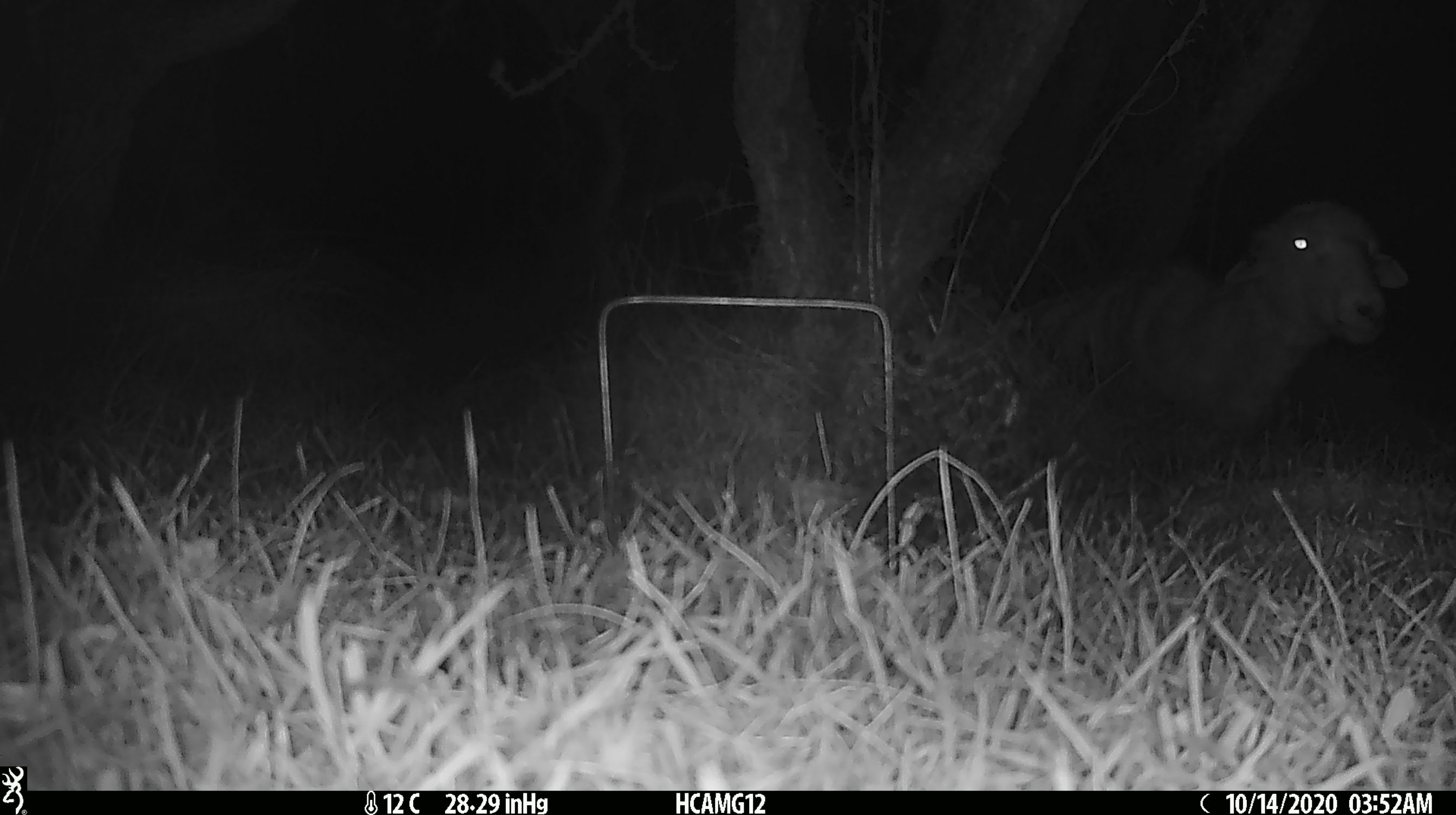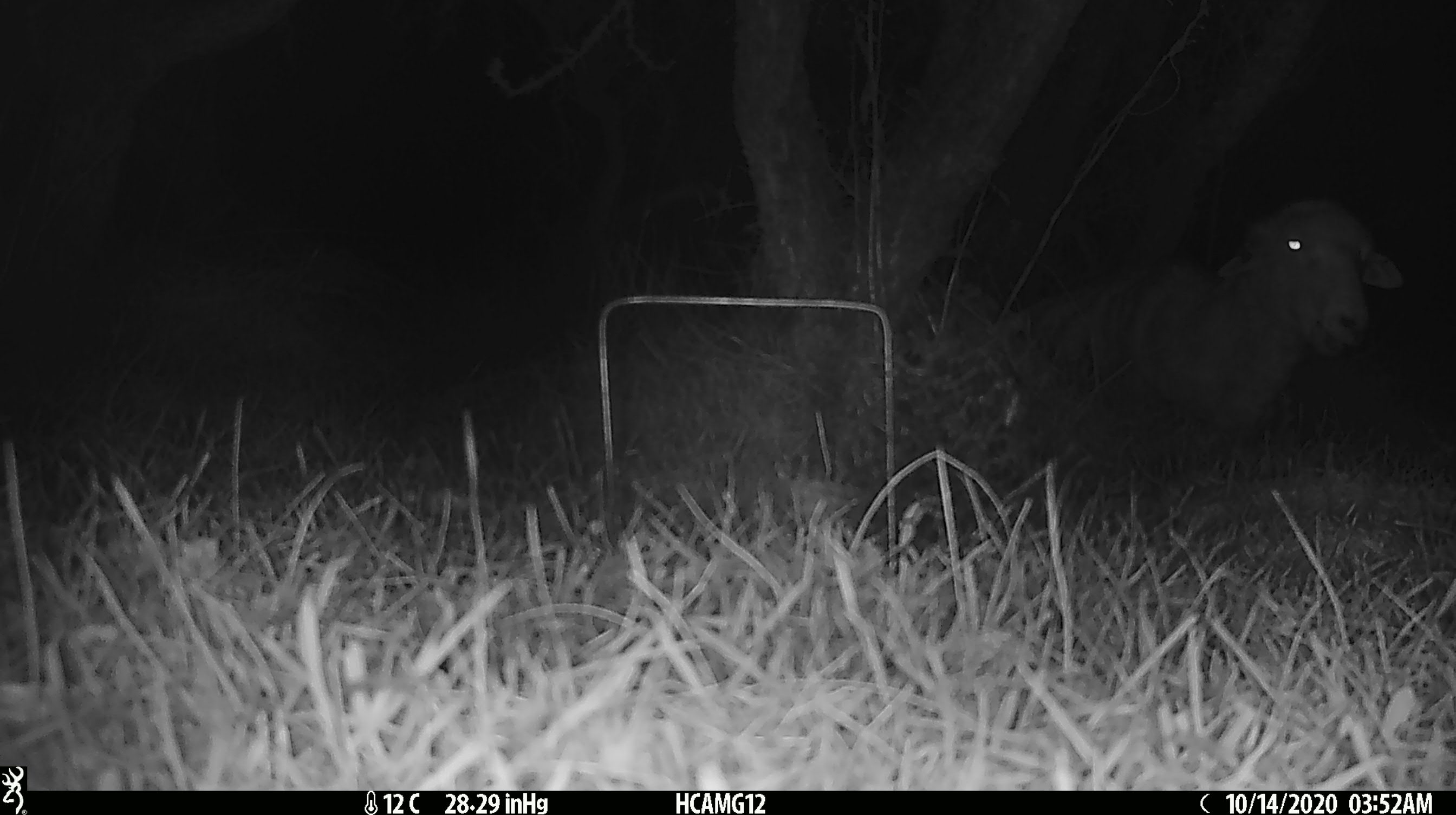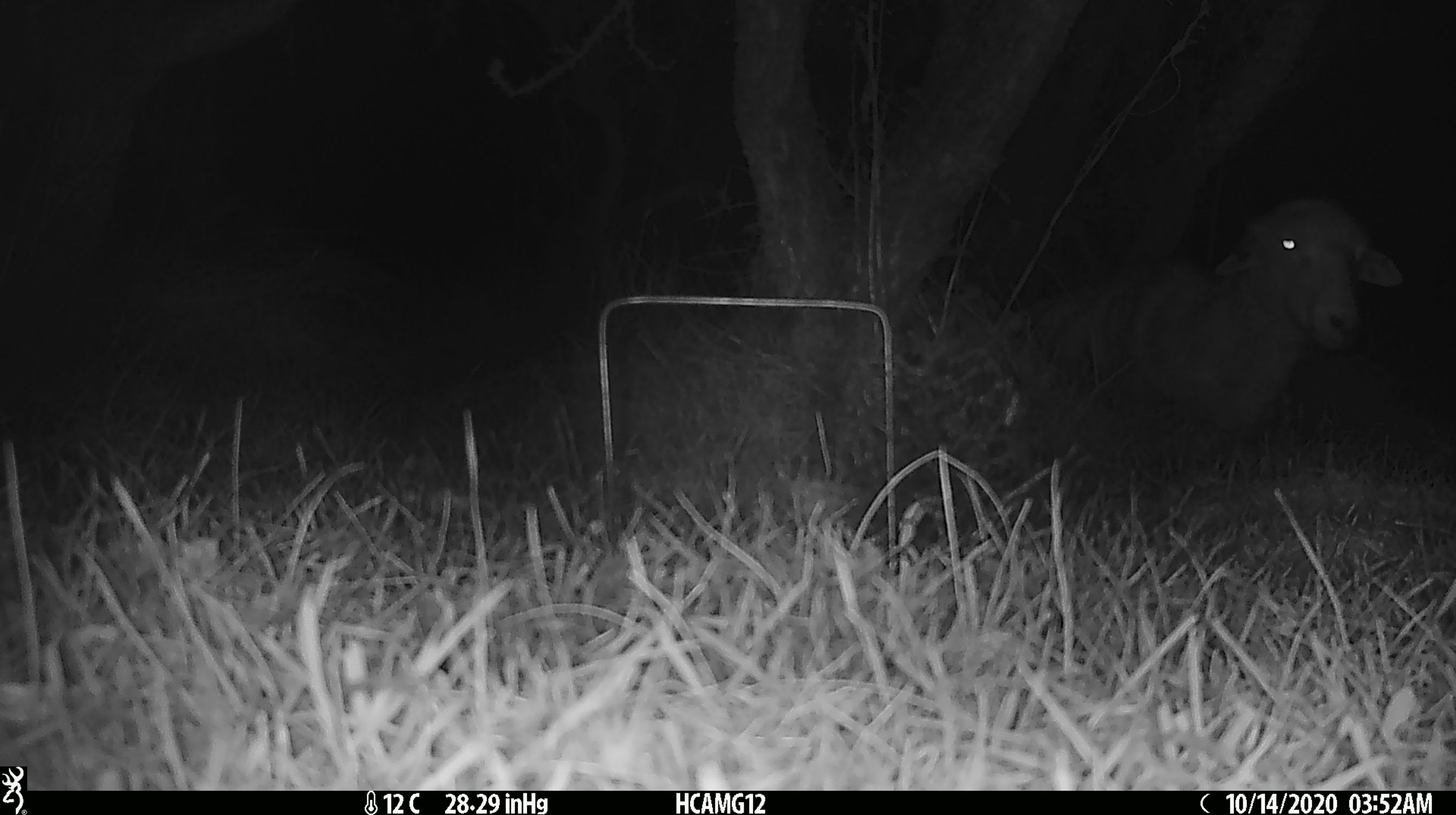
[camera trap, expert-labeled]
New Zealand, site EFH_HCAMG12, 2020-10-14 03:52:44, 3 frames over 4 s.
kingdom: Animalia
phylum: Chordata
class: Mammalia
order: Artiodactyla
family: Bovidae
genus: Ovis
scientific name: Ovis aries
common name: domestic sheep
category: sheep